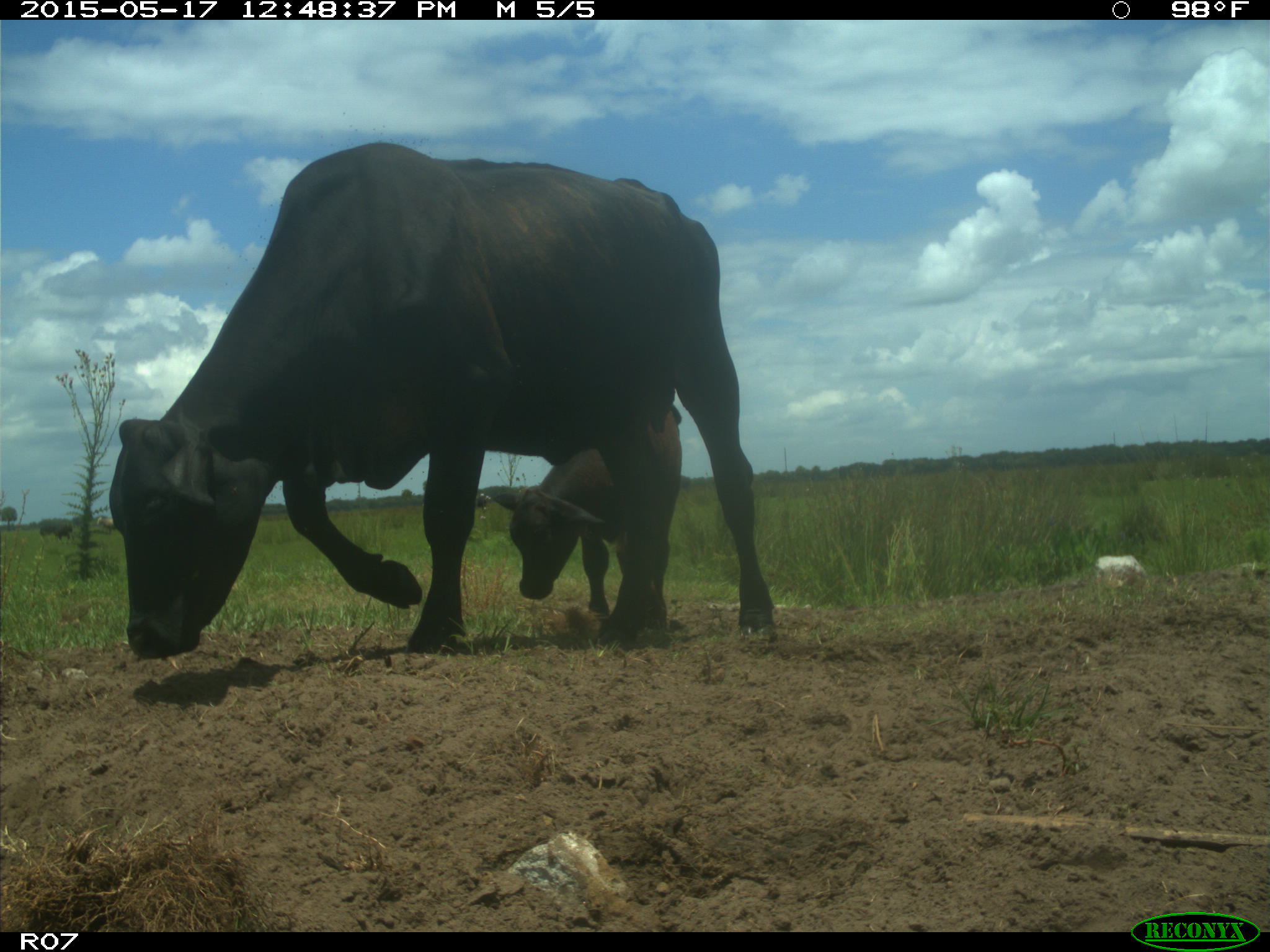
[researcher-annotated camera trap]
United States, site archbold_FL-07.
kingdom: Animalia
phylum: Chordata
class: Mammalia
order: Artiodactyla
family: Bovidae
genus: Bos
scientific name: Bos taurus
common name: domestic cow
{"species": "Bos taurus (domestic cow)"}